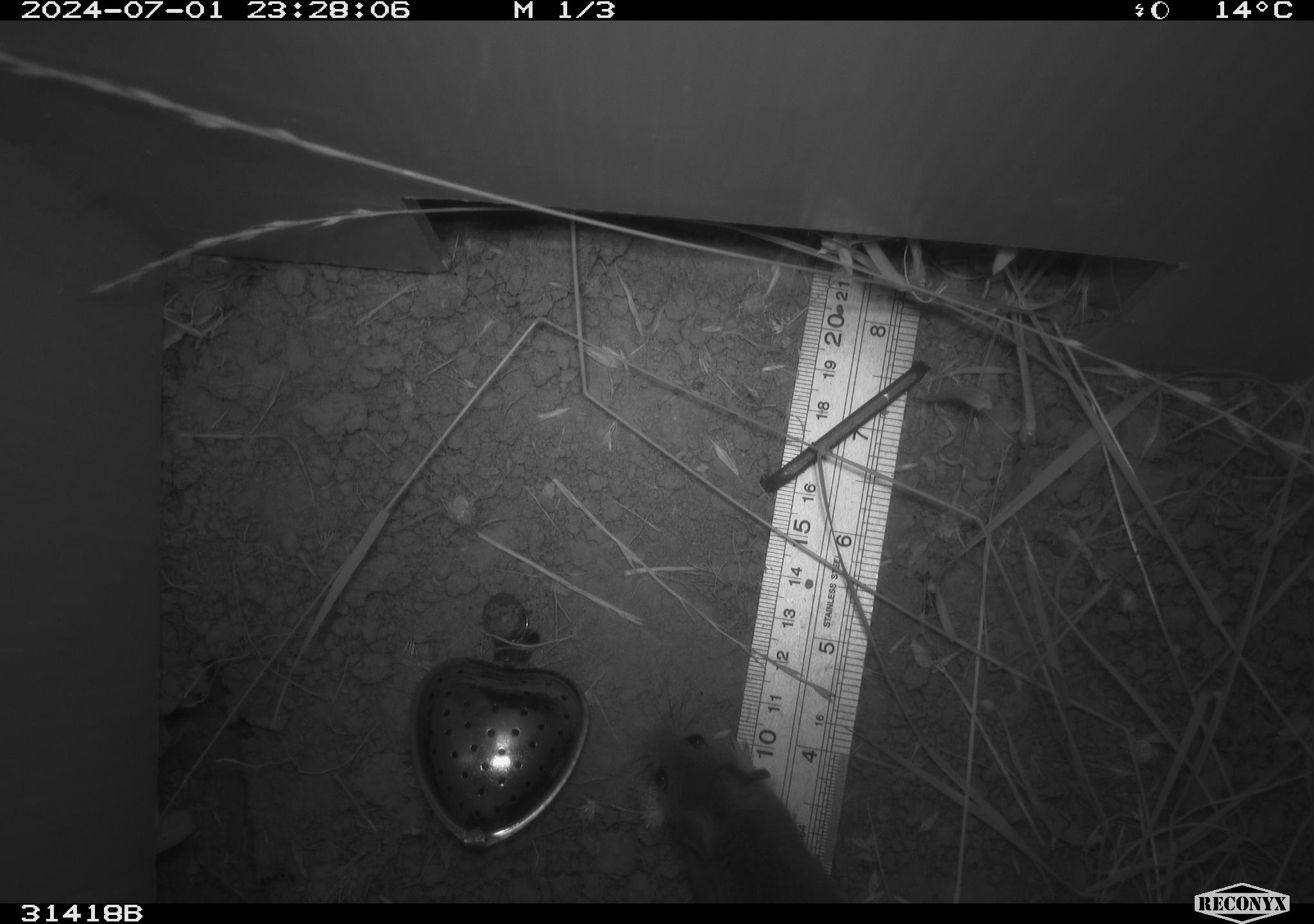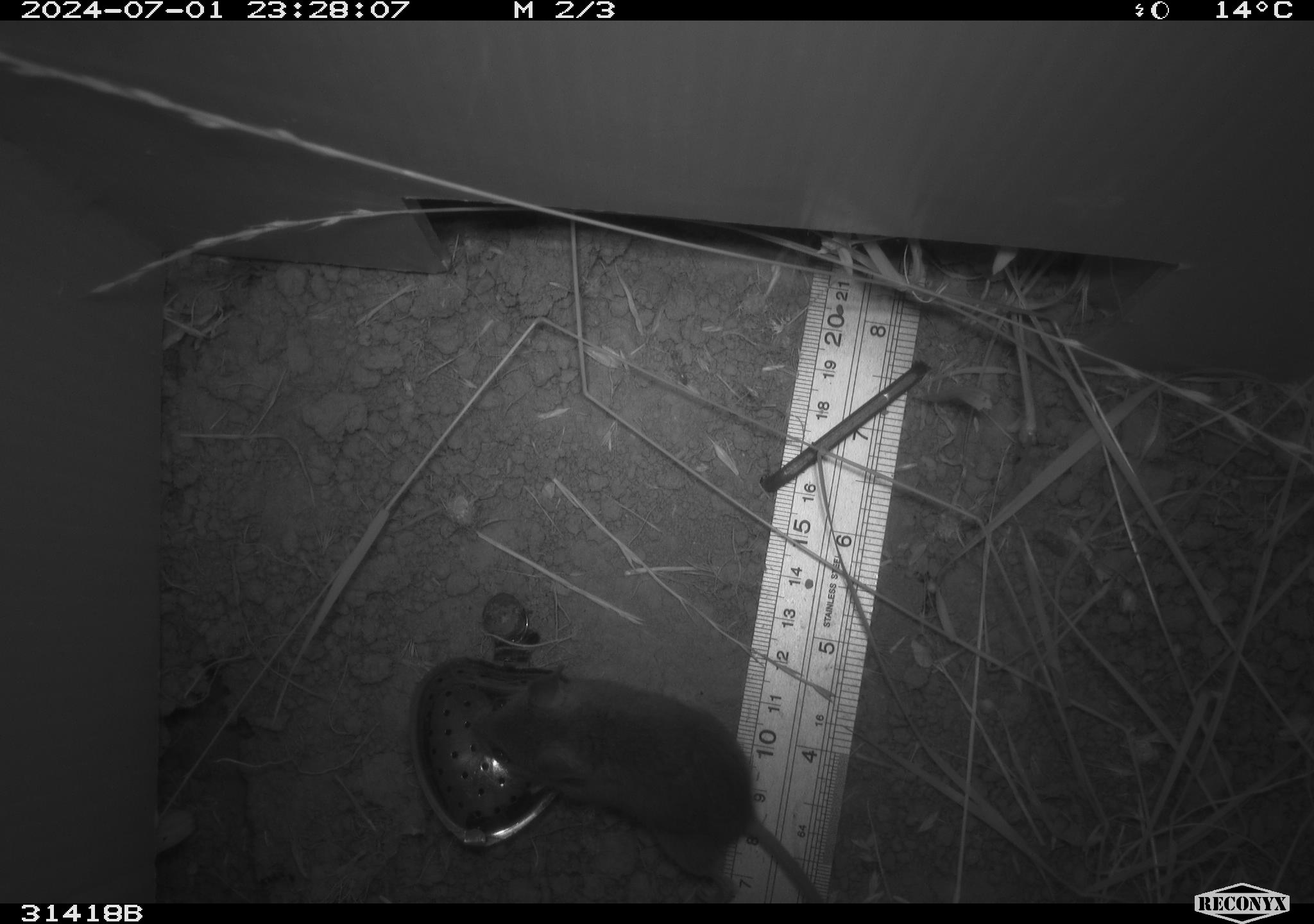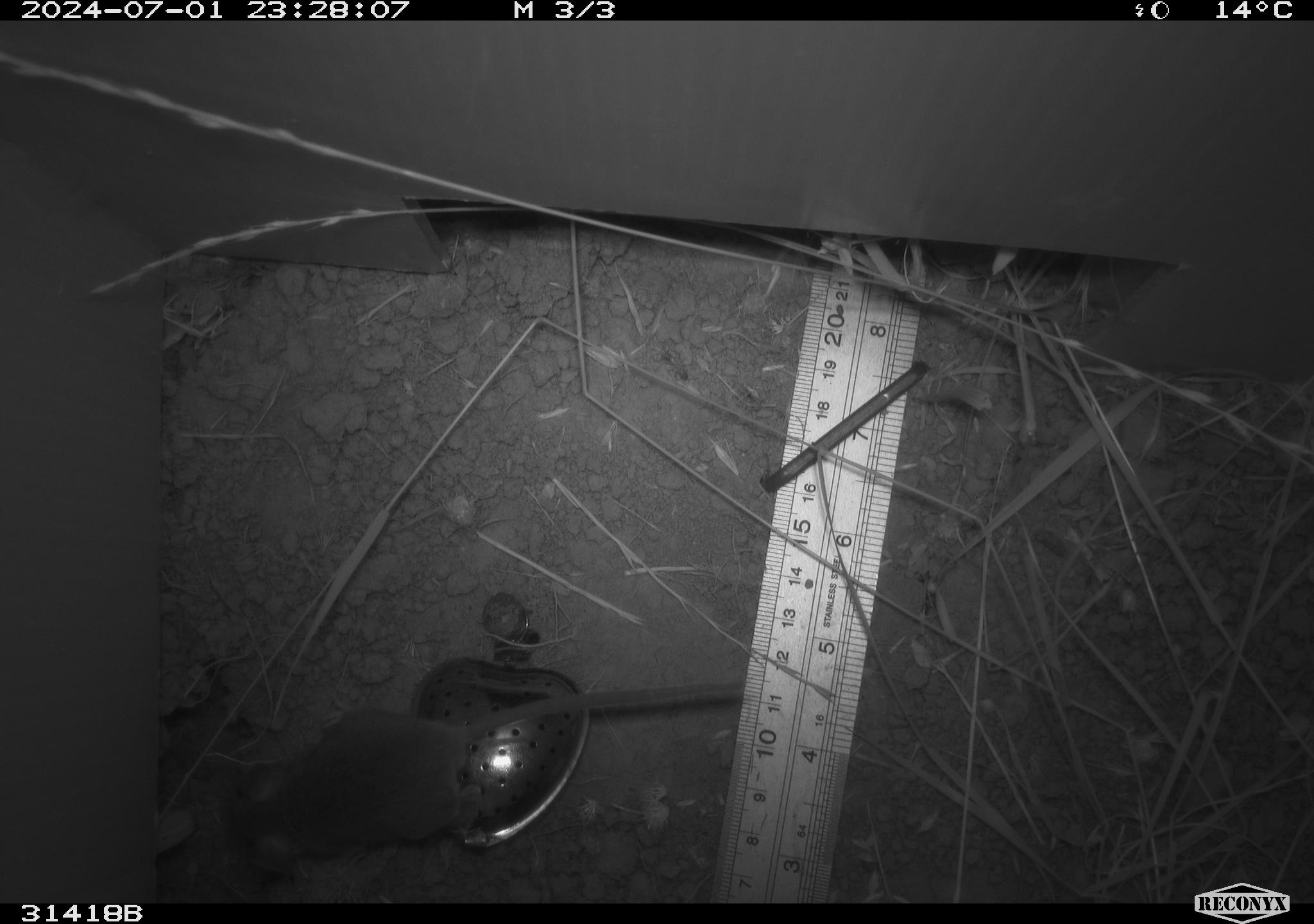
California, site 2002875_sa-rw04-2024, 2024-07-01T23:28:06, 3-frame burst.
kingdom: Animalia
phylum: Chordata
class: Mammalia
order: Rodentia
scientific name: Rodentia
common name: mouse species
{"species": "mouse species (Rodentia)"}